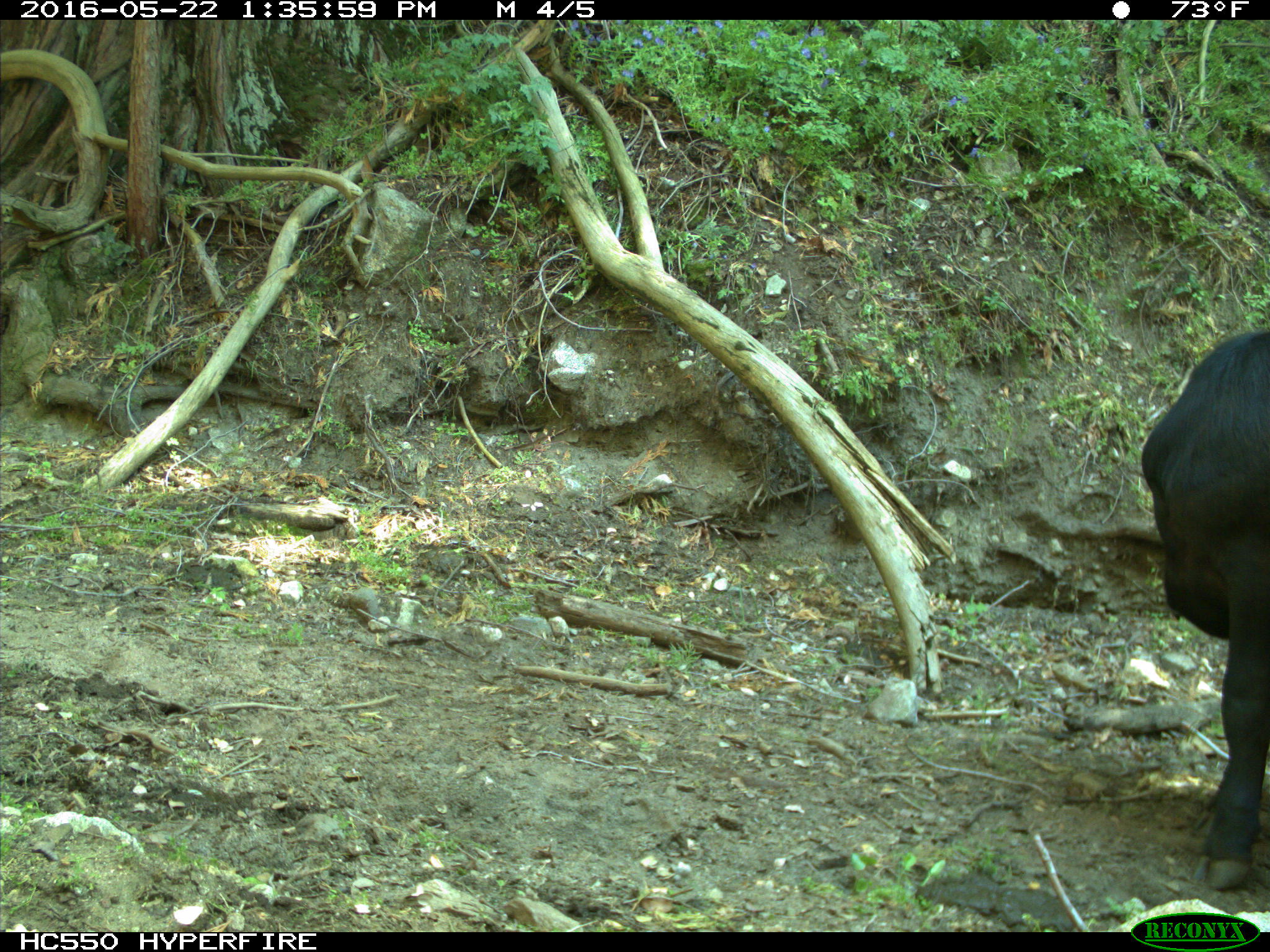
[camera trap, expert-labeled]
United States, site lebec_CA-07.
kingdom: Animalia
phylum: Chordata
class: Mammalia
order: Artiodactyla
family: Bovidae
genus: Bos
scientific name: Bos taurus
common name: domestic cow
Bos taurus (domestic cow).